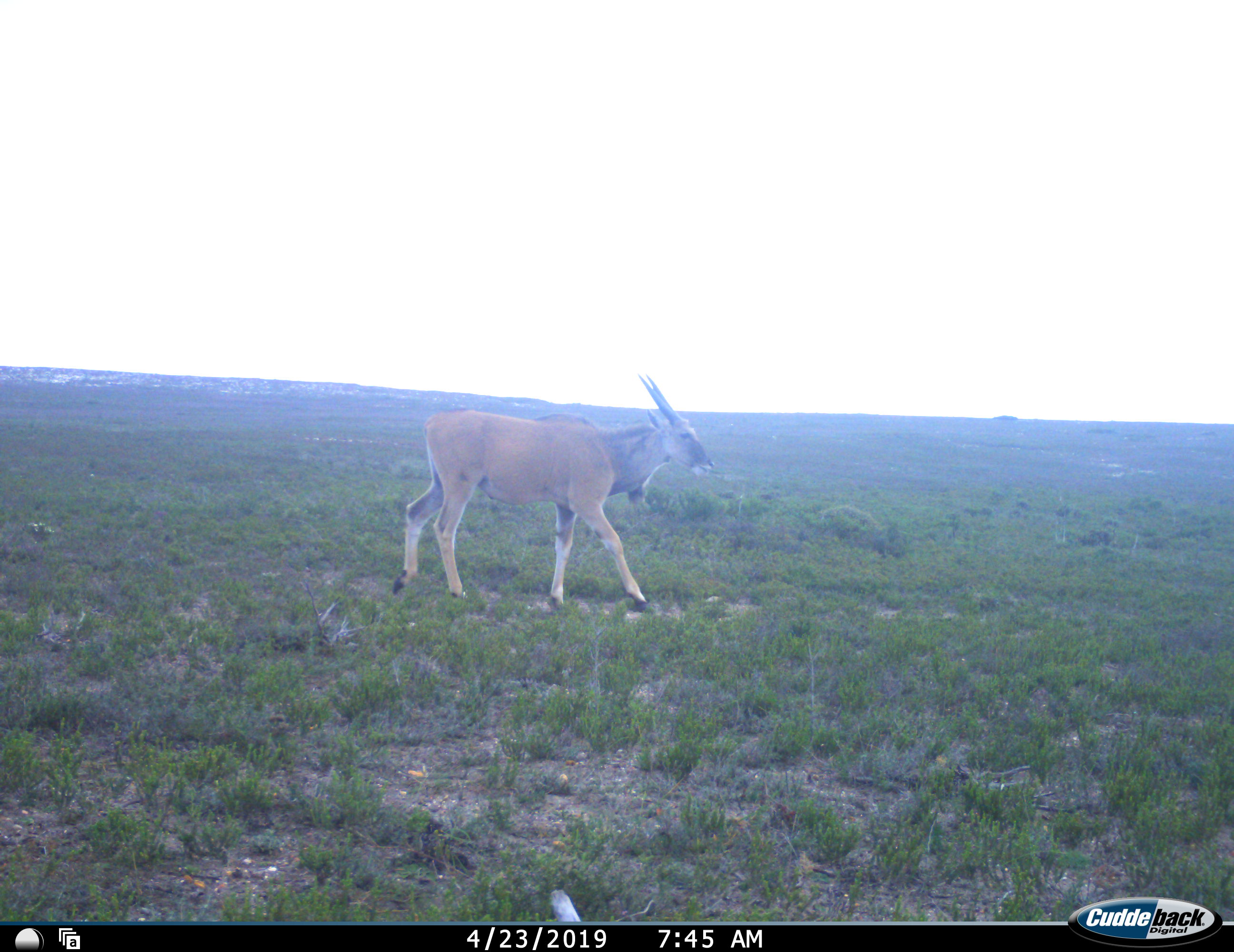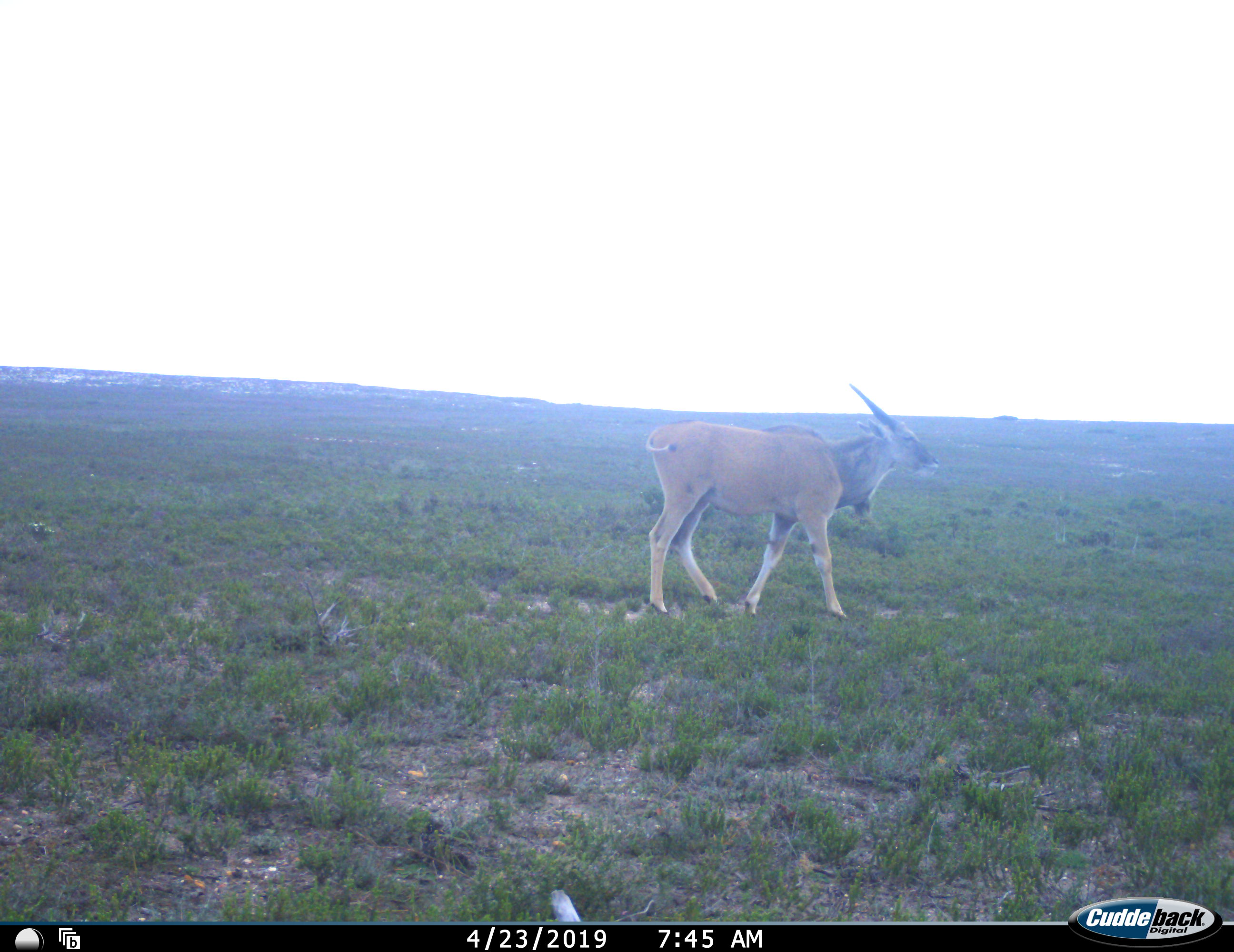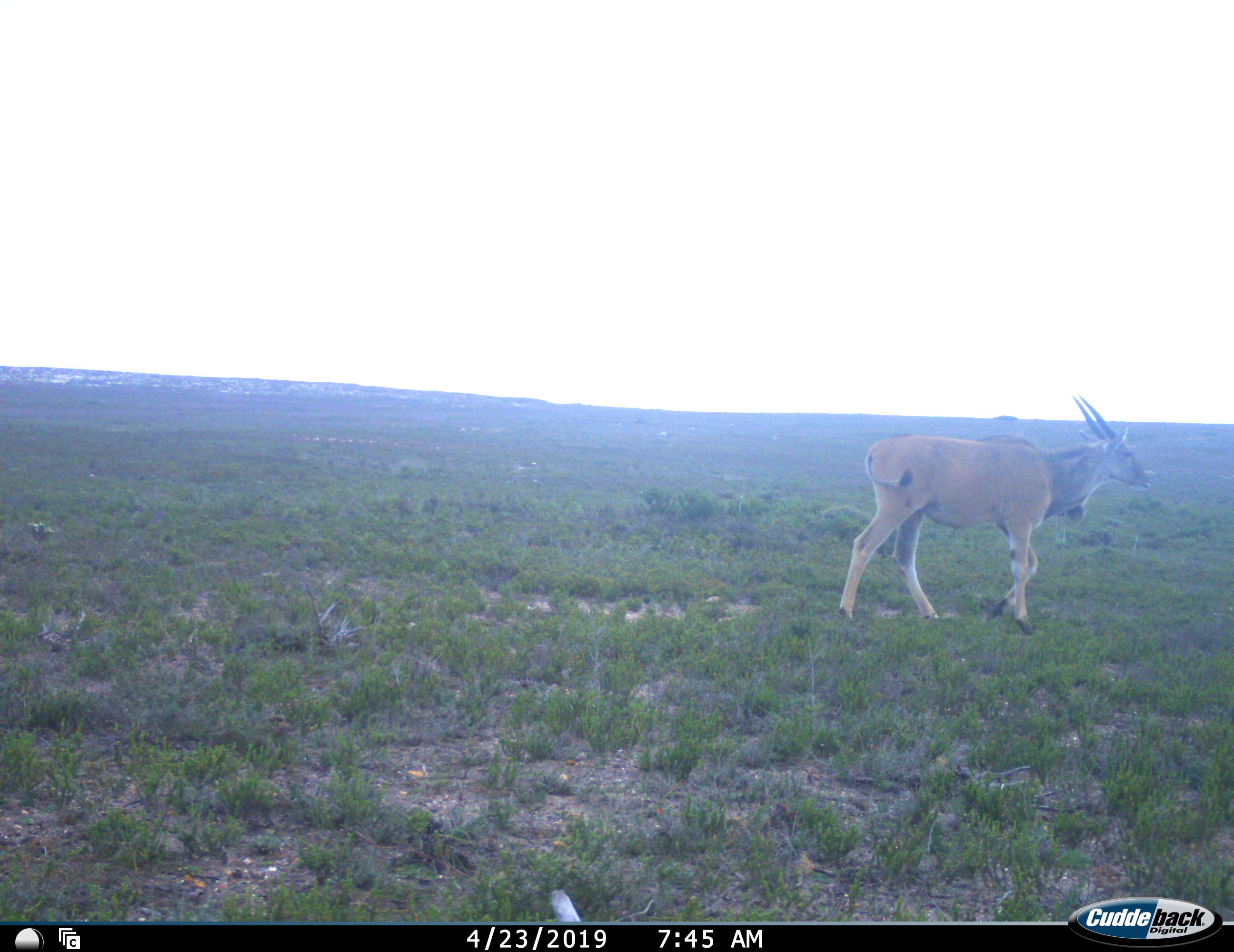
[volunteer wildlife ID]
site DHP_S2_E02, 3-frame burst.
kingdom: Animalia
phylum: Chordata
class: Mammalia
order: Artiodactyla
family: Bovidae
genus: Tragelaphus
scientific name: Tragelaphus oryx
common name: eland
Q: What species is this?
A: Eland (Tragelaphus oryx).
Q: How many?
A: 1.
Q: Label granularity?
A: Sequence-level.